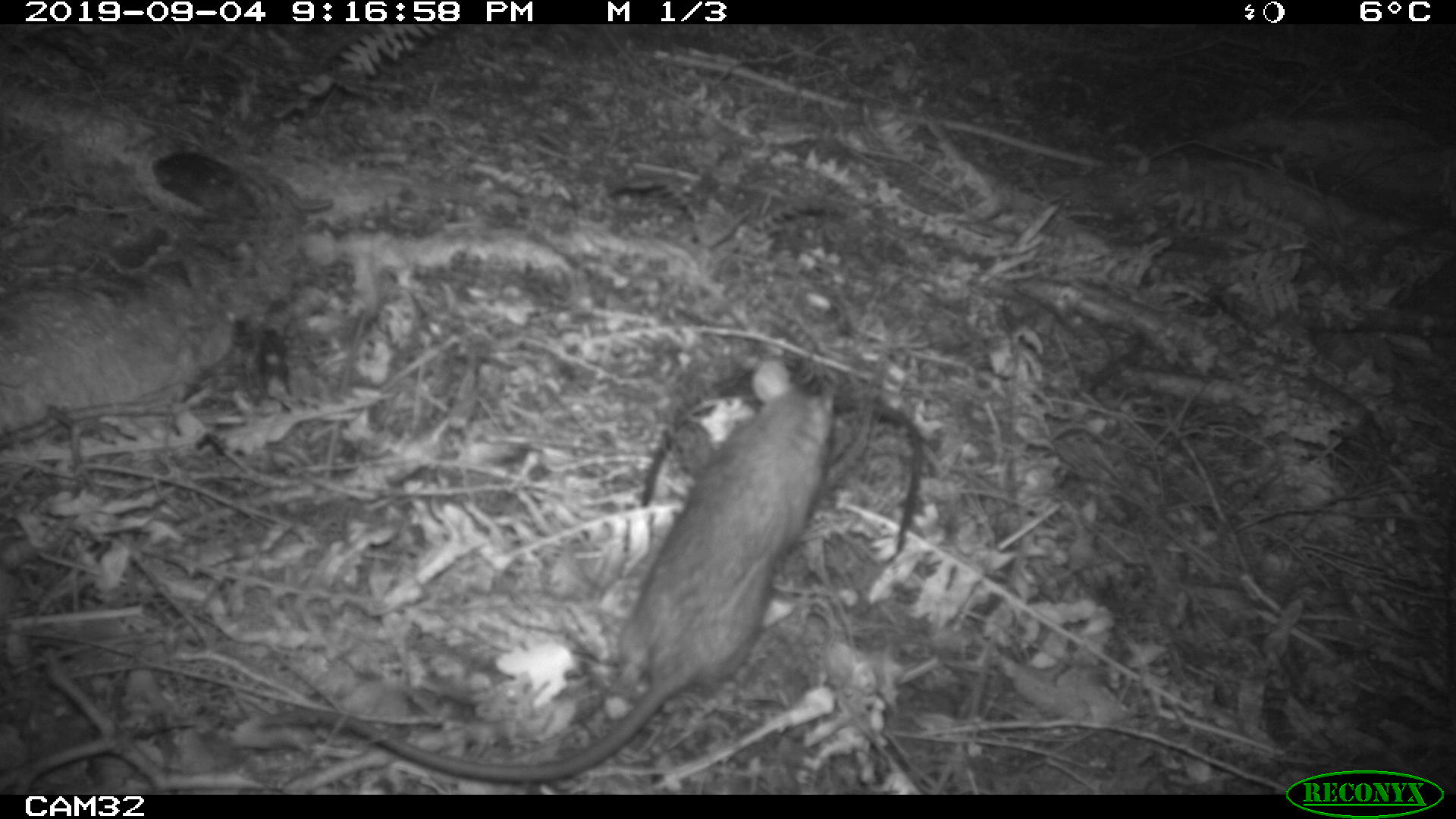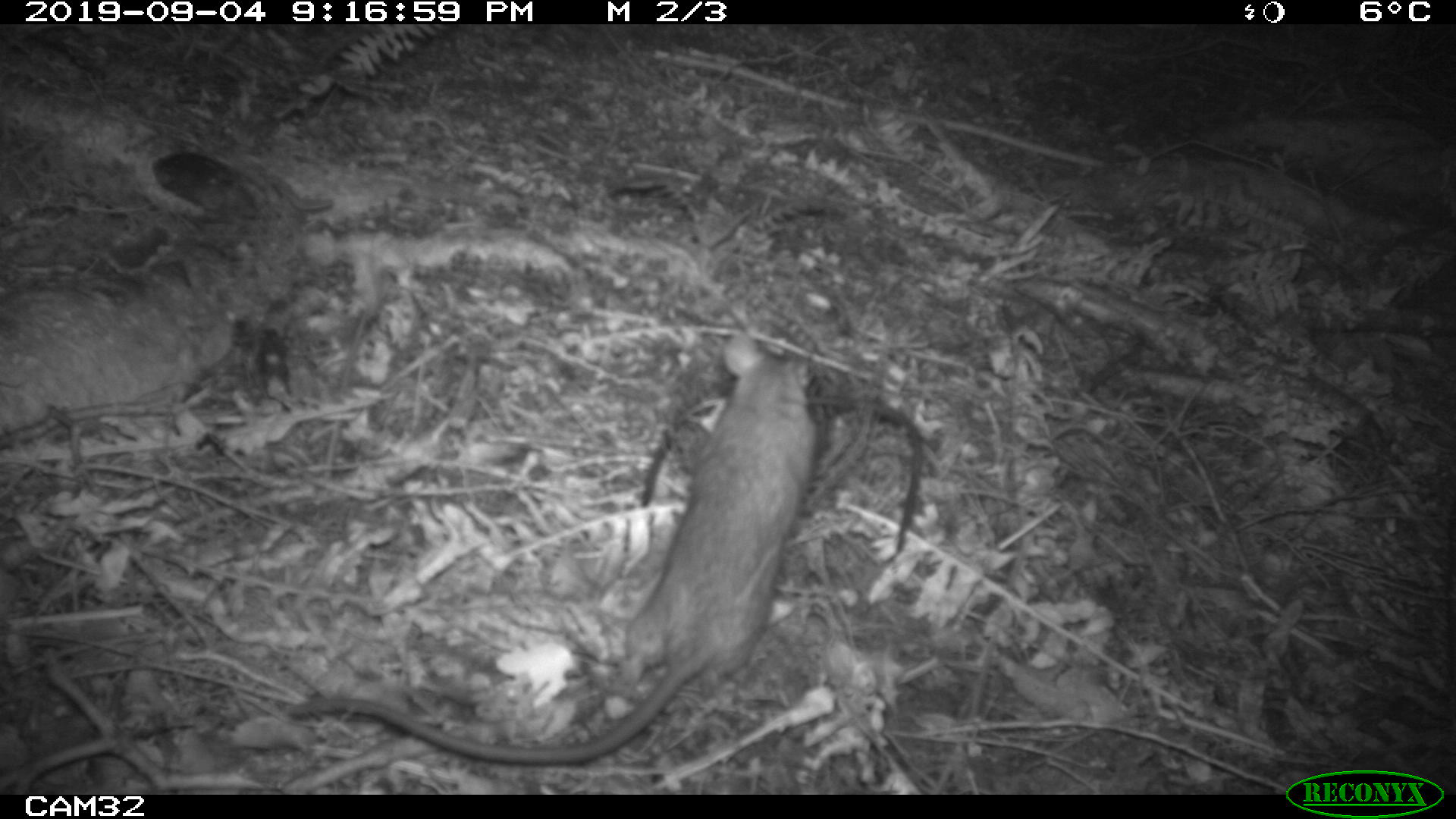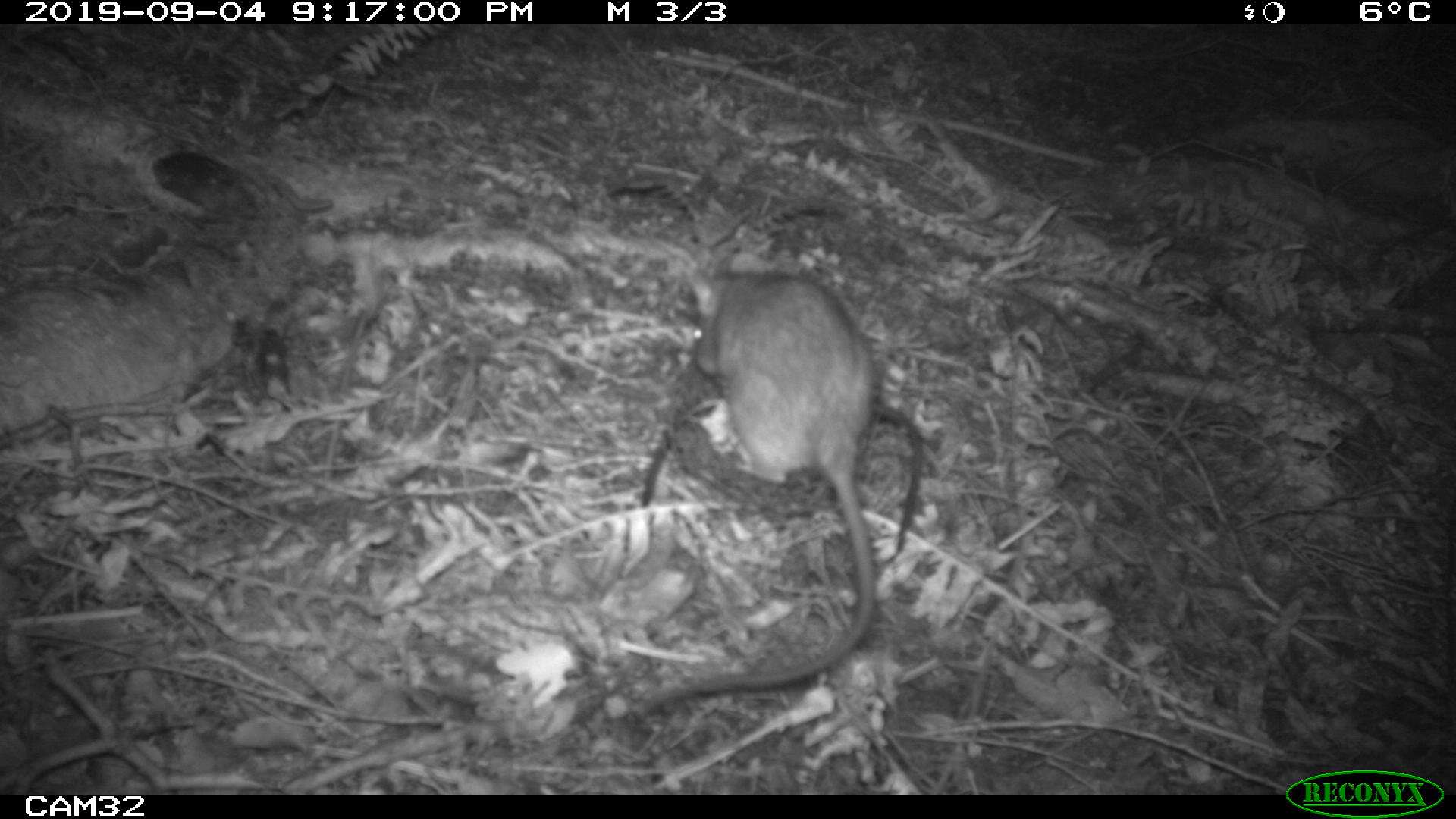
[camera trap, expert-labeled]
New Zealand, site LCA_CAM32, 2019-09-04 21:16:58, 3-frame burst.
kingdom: Animalia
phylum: Chordata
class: Mammalia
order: Rodentia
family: Muridae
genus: Rattus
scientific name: Rattus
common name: rat